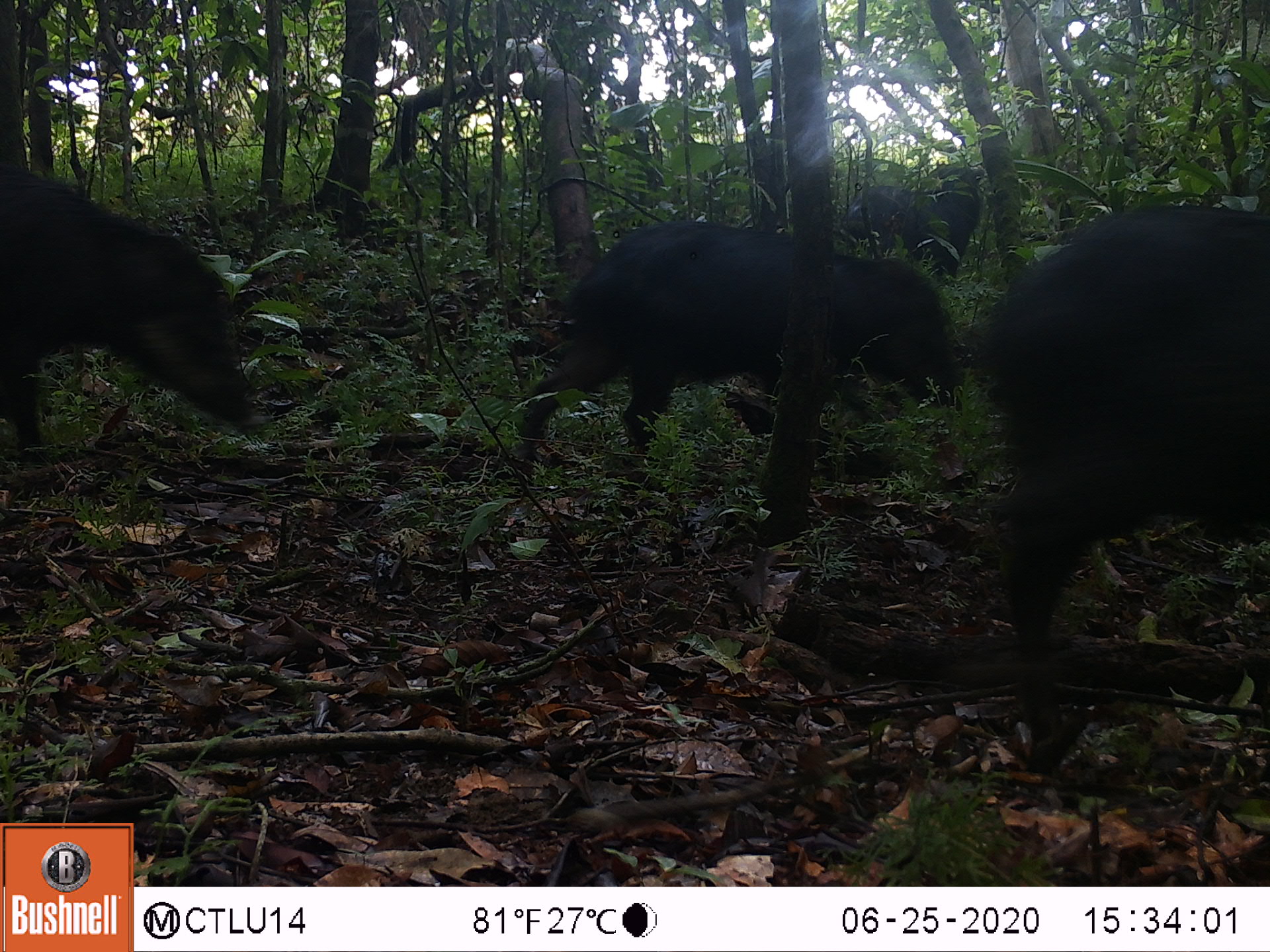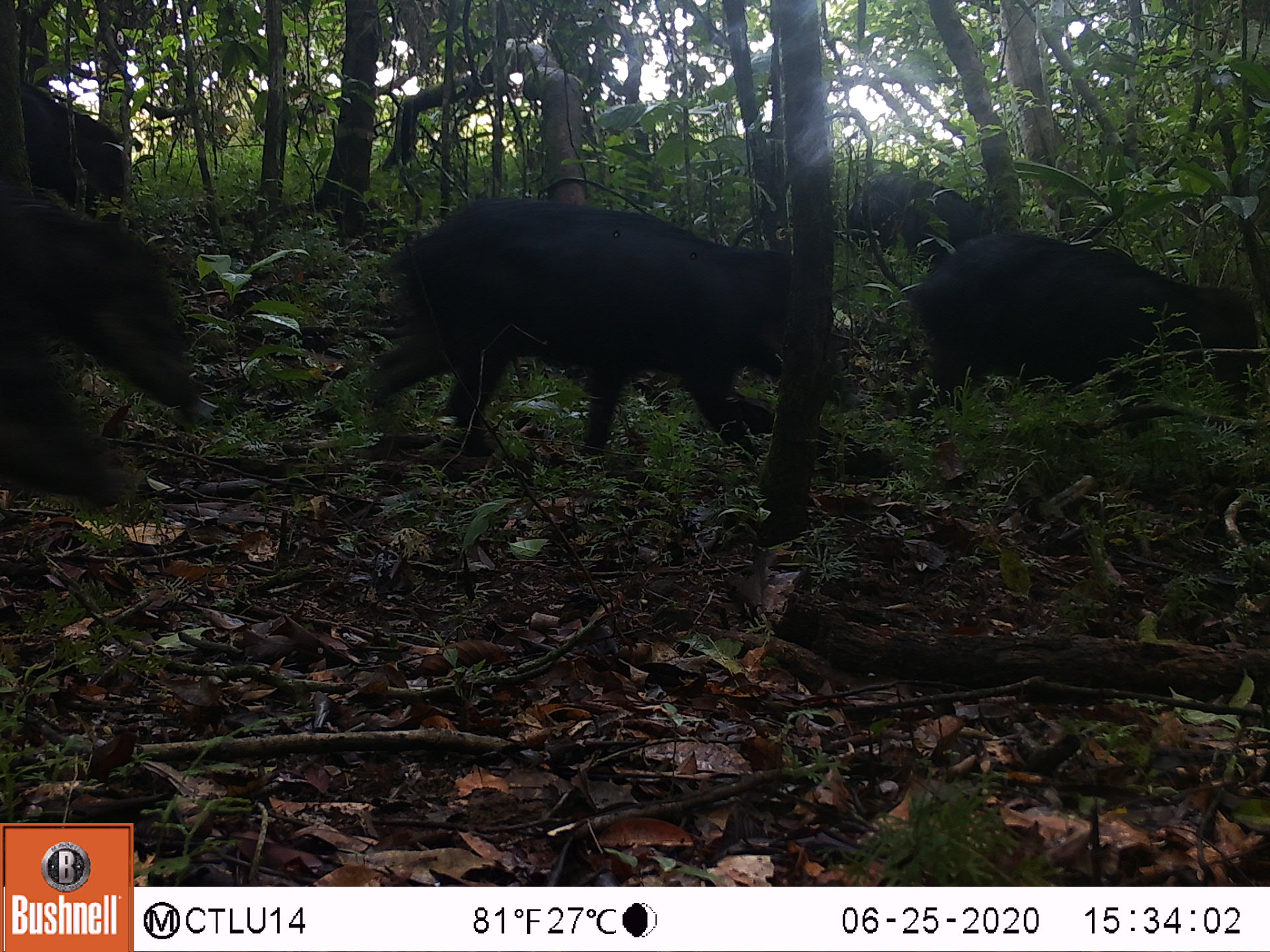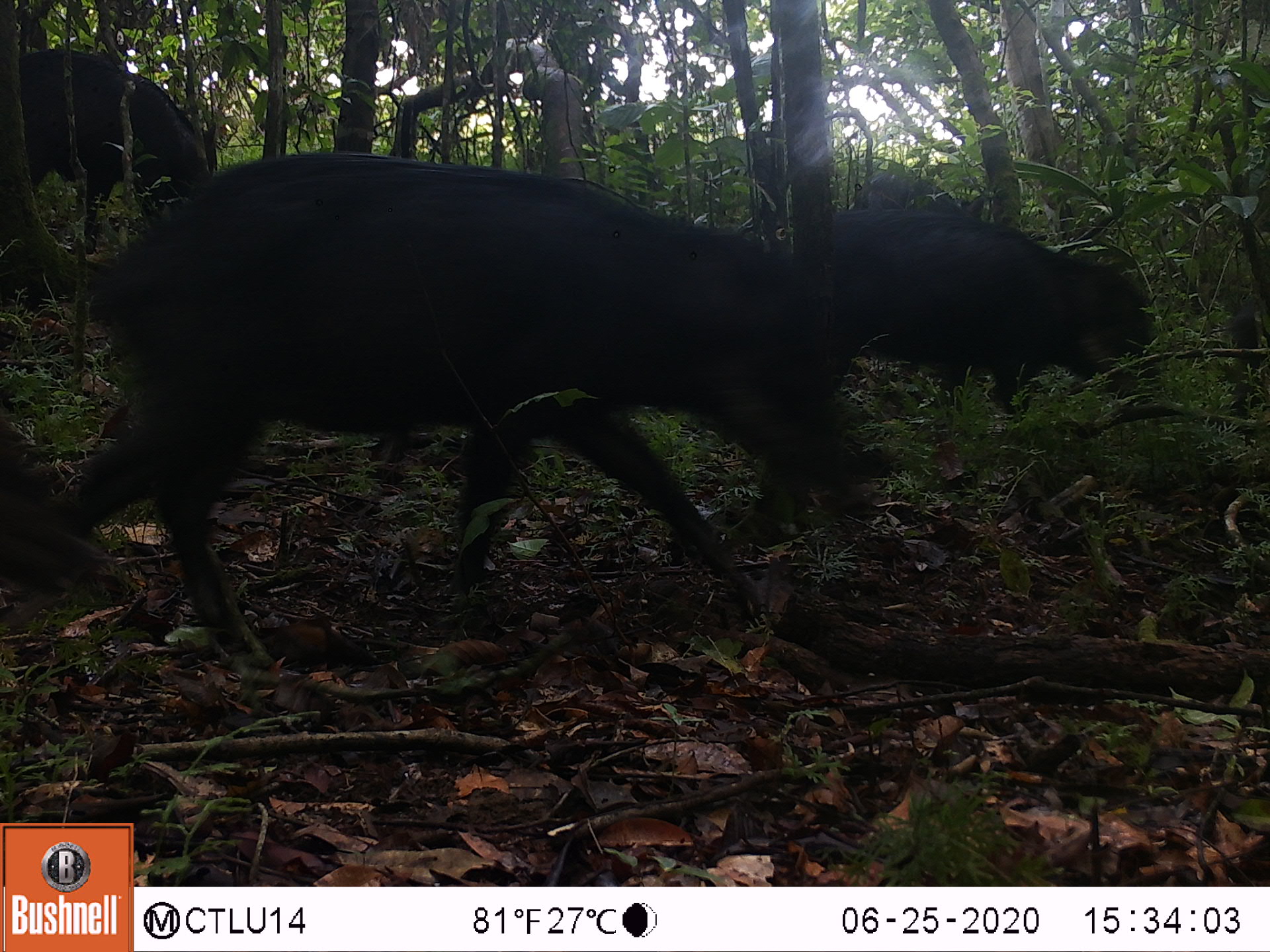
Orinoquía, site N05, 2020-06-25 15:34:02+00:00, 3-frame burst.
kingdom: Animalia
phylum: Chordata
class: Mammalia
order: Artiodactyla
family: Tayassuidae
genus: Tayassu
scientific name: Tayassu pecari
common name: white-lipped peccary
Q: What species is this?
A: White-lipped peccary (Tayassu pecari).